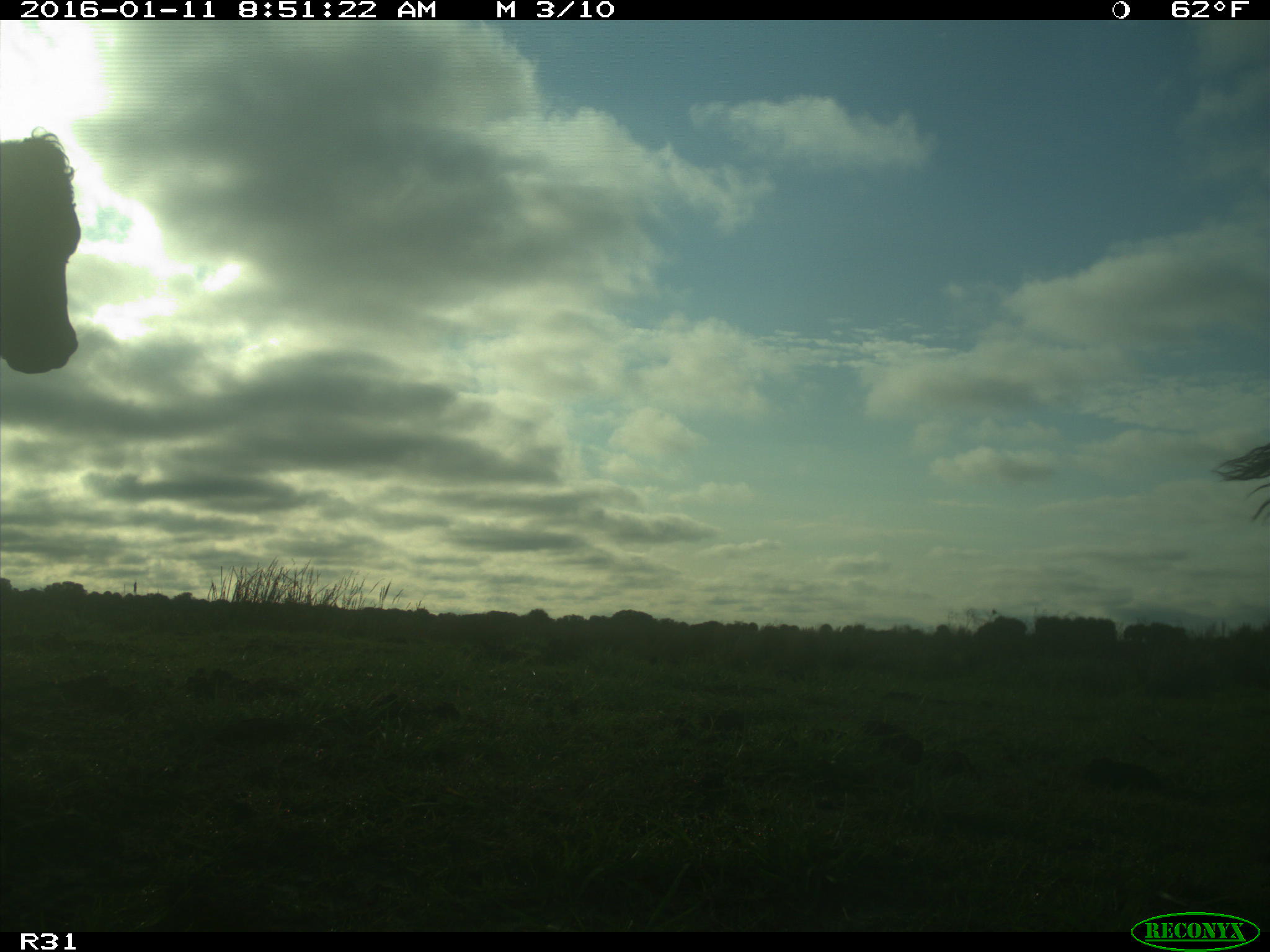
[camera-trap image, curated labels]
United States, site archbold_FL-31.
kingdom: Animalia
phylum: Chordata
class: Mammalia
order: Artiodactyla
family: Bovidae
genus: Bos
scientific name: Bos taurus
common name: domestic cow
Bos taurus (domestic cow).